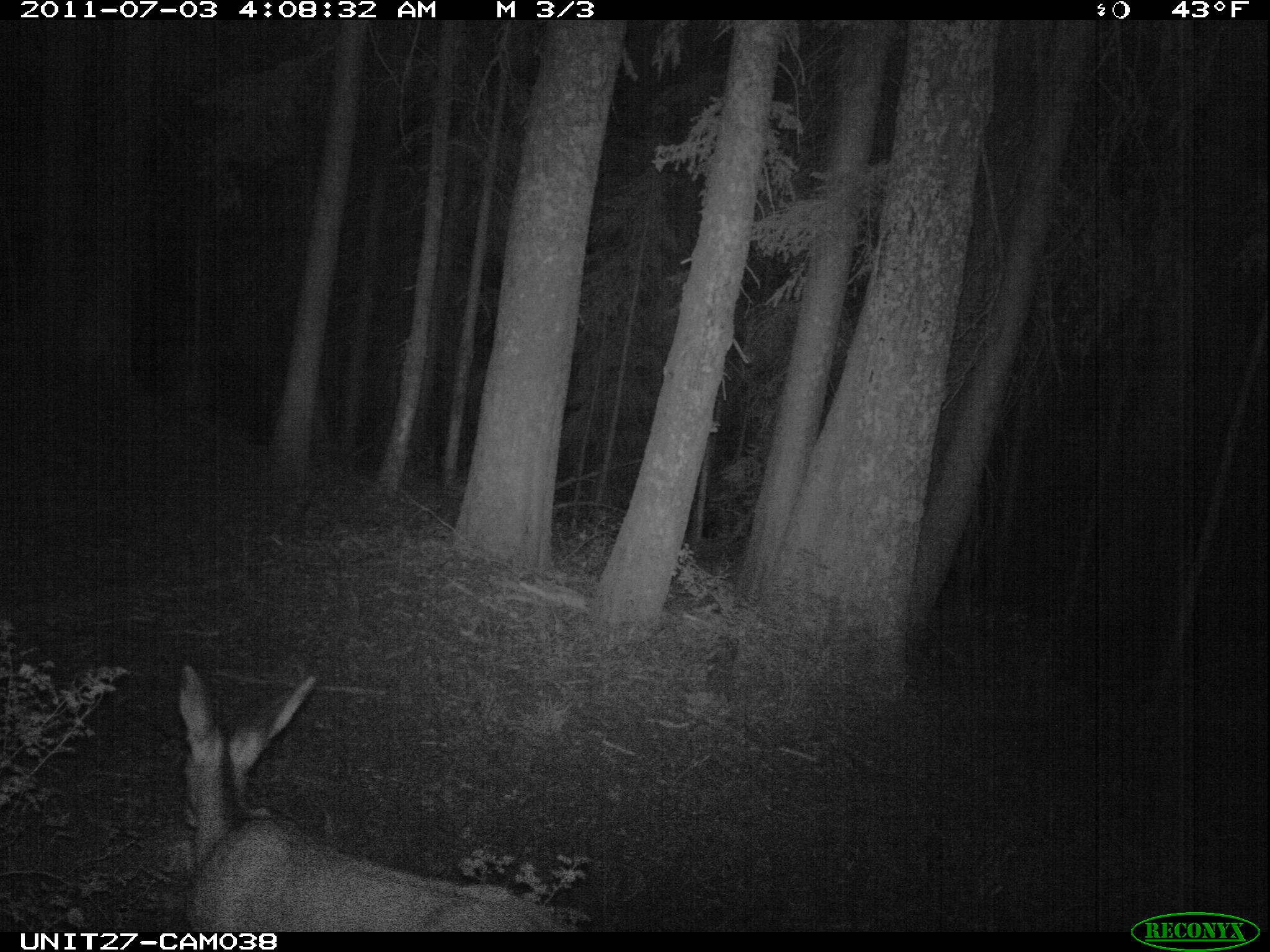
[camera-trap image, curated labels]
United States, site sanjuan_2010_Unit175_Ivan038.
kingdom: Animalia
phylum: Chordata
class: Mammalia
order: Artiodactyla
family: Cervidae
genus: Odocoileus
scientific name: Odocoileus hemionus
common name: mule deer